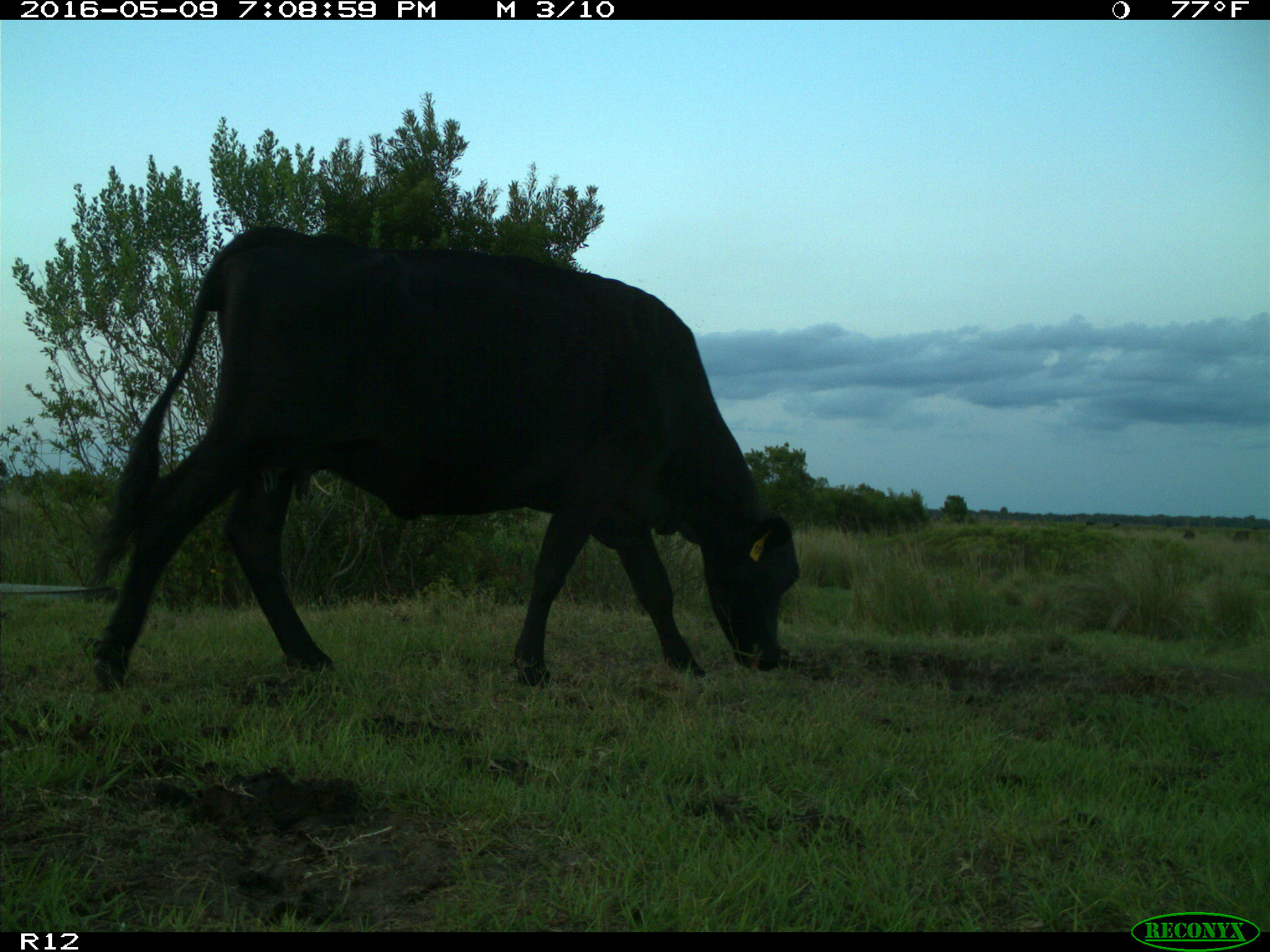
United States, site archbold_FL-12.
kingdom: Animalia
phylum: Chordata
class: Mammalia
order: Artiodactyla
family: Bovidae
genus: Bos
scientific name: Bos taurus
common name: domestic cow